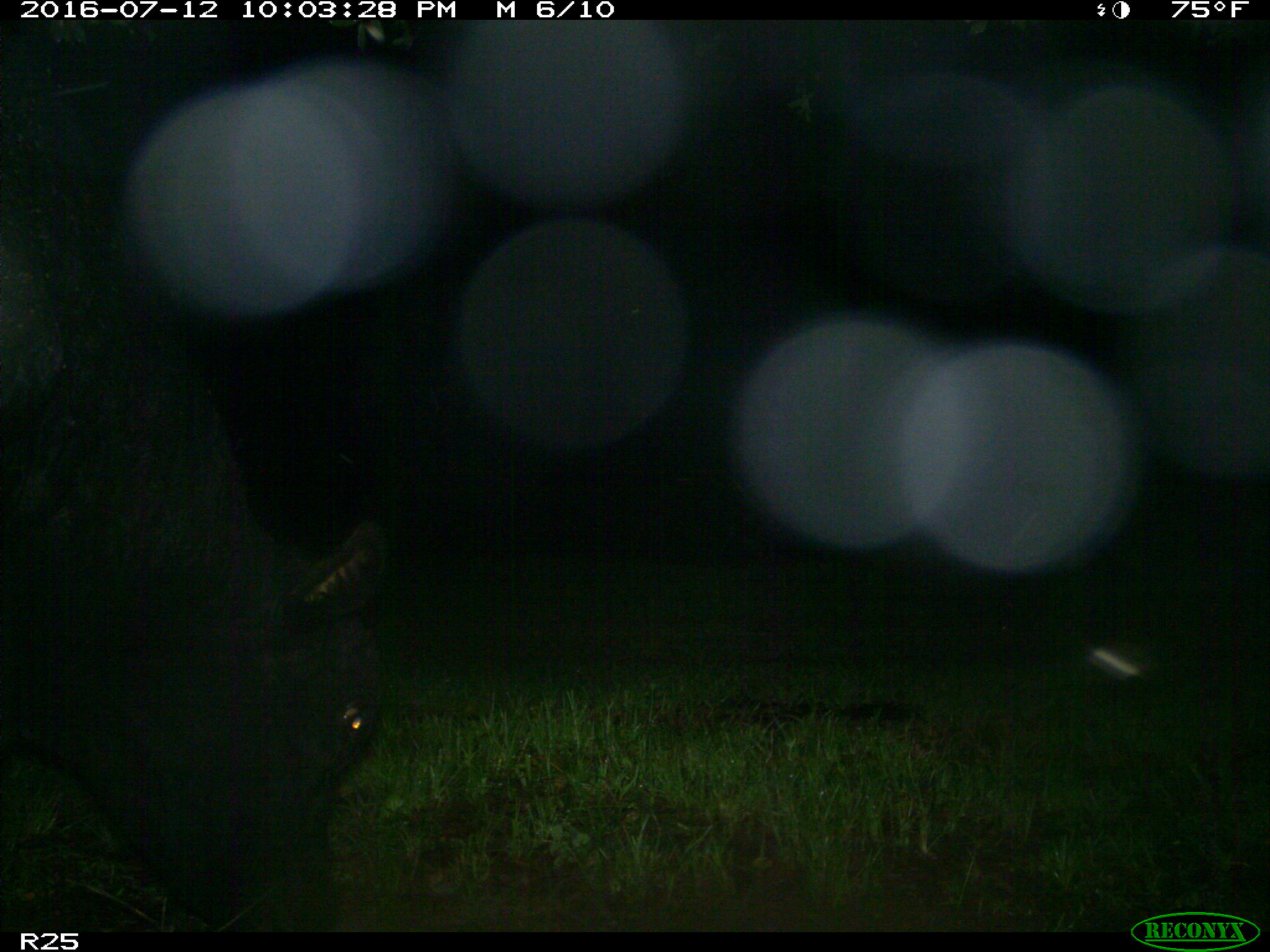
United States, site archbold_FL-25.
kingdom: Animalia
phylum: Chordata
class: Mammalia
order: Artiodactyla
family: Bovidae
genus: Bos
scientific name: Bos taurus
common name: domestic cow